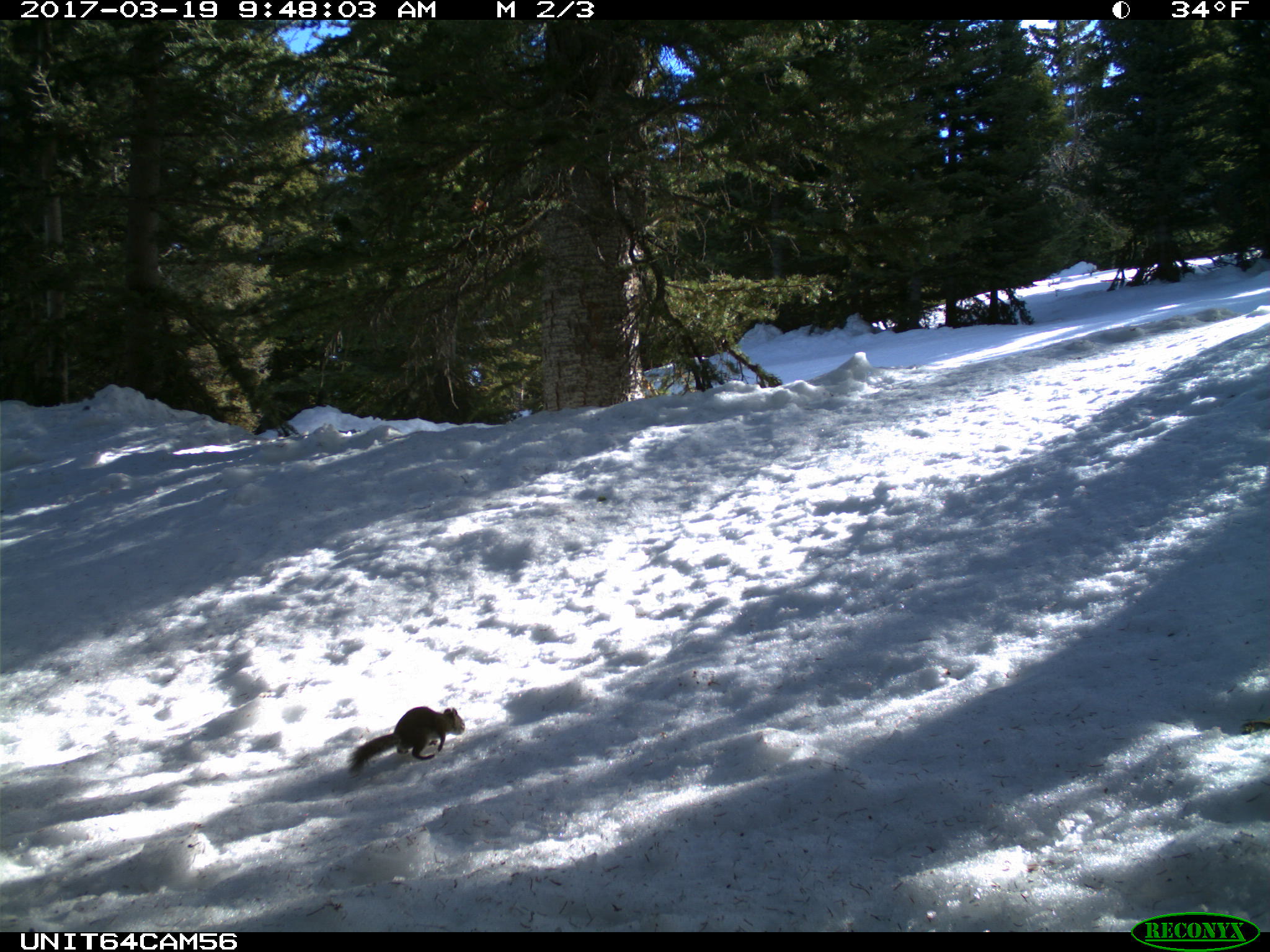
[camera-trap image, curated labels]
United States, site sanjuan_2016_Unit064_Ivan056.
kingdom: Animalia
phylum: Chordata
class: Mammalia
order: Rodentia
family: Sciuridae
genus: Tamiasciurus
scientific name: Tamiasciurus hudsonicus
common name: american red squirrel